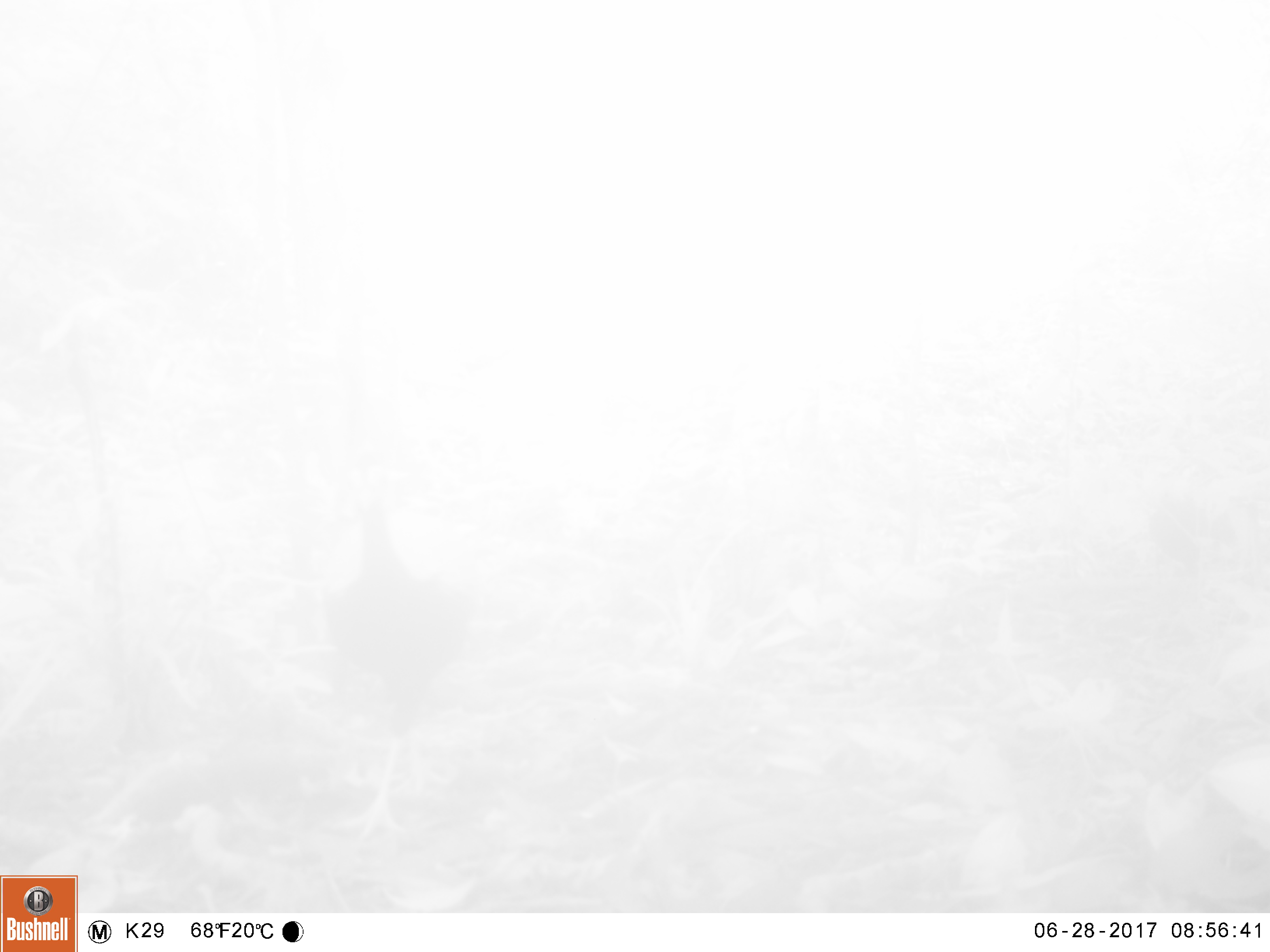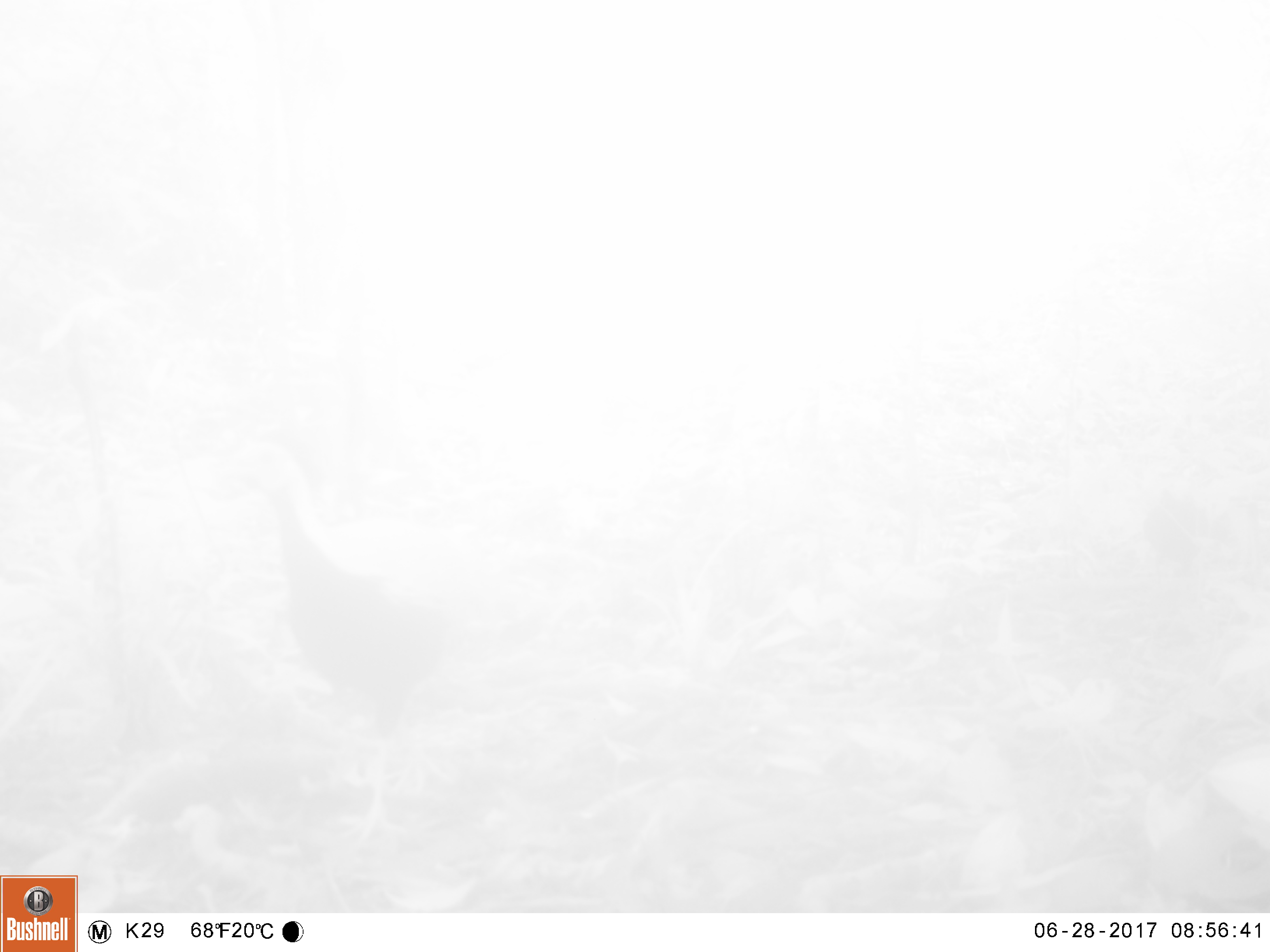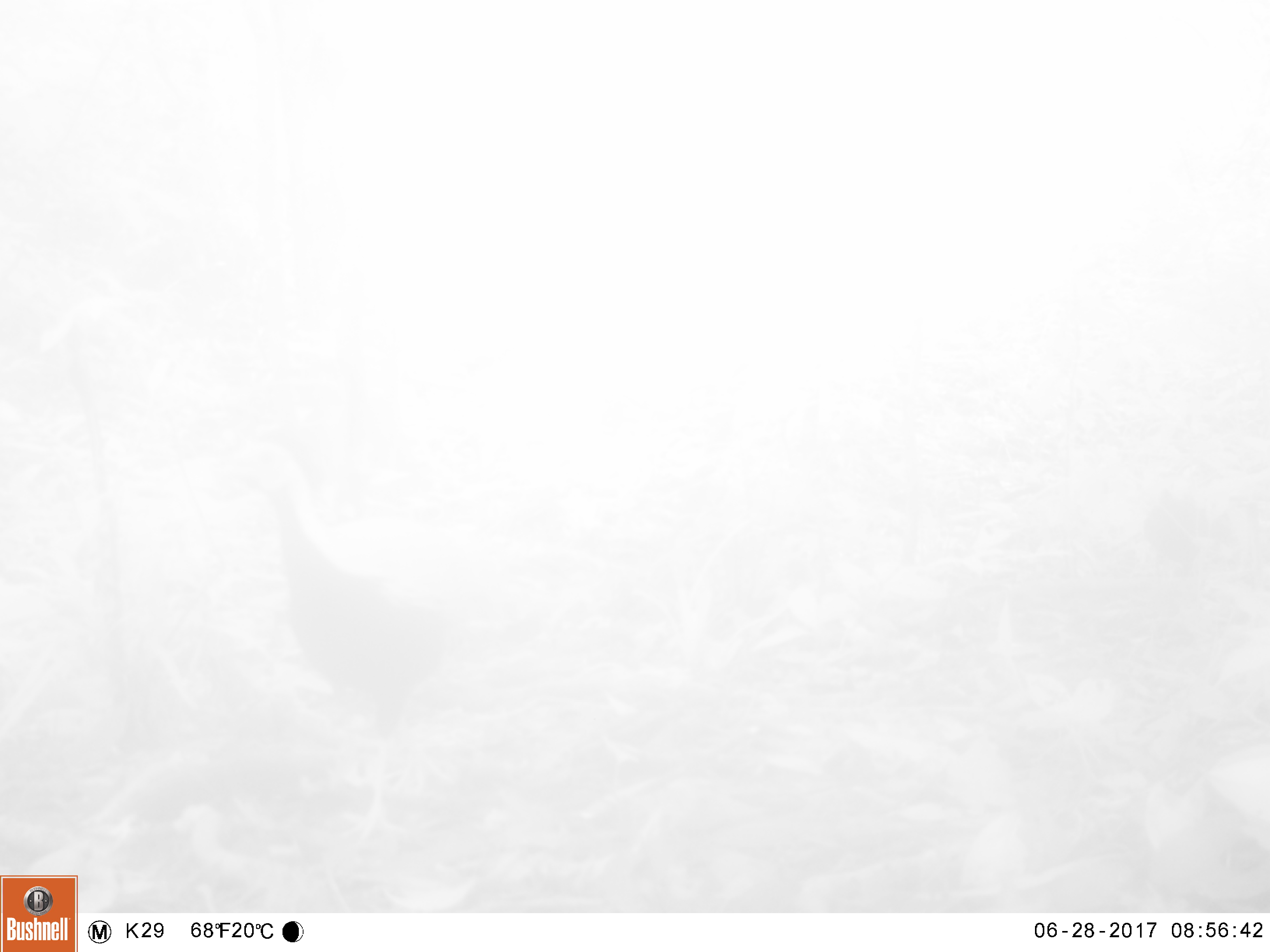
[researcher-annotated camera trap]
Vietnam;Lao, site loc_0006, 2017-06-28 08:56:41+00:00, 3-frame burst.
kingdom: Animalia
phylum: Chordata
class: Aves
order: Galliformes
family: Phasianidae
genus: Lophura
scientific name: Lophura nycthemera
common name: silver pheasant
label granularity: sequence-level